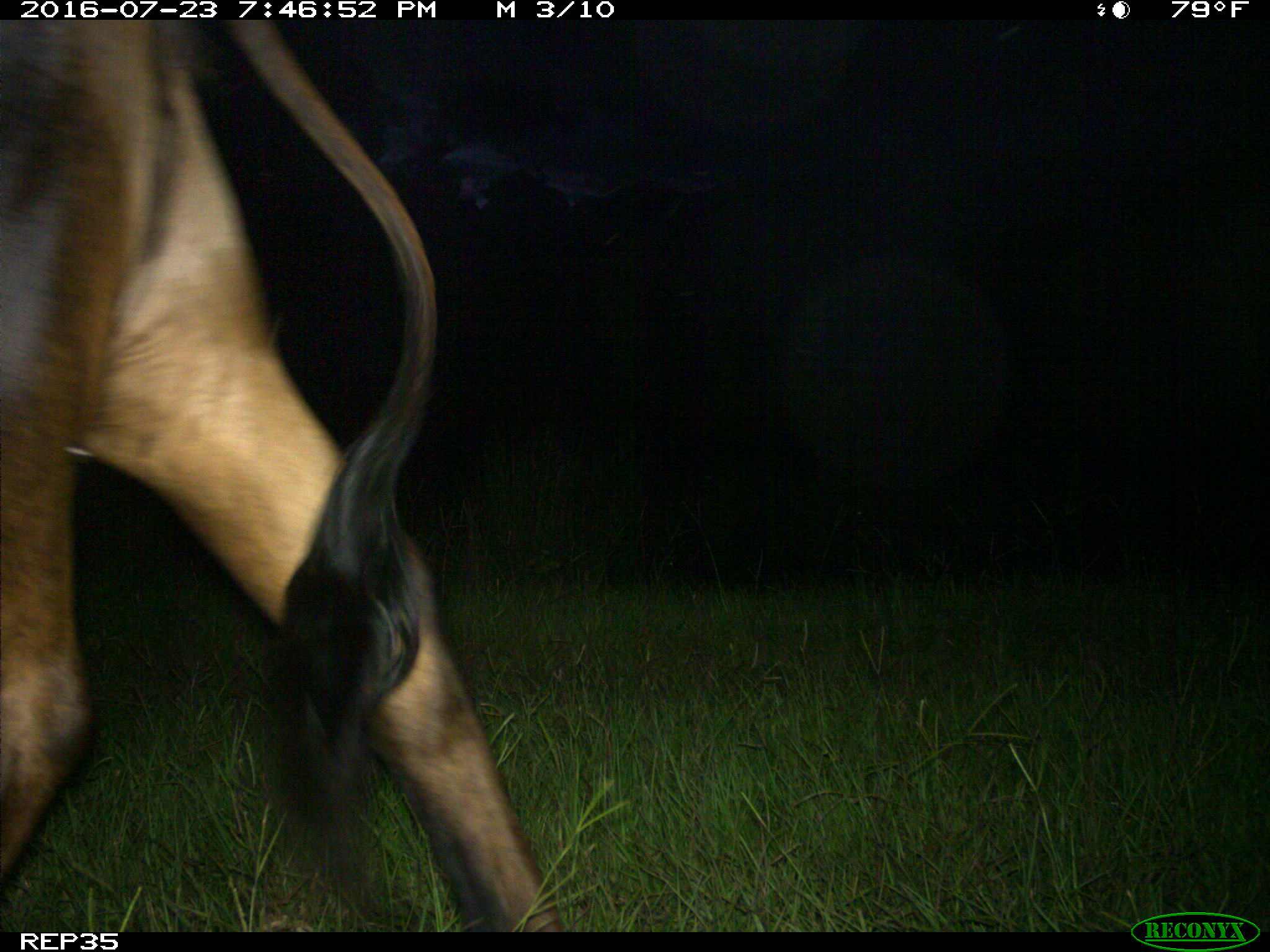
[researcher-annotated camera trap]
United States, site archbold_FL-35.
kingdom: Animalia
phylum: Chordata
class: Mammalia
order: Artiodactyla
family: Bovidae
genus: Bos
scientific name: Bos taurus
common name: domestic cow